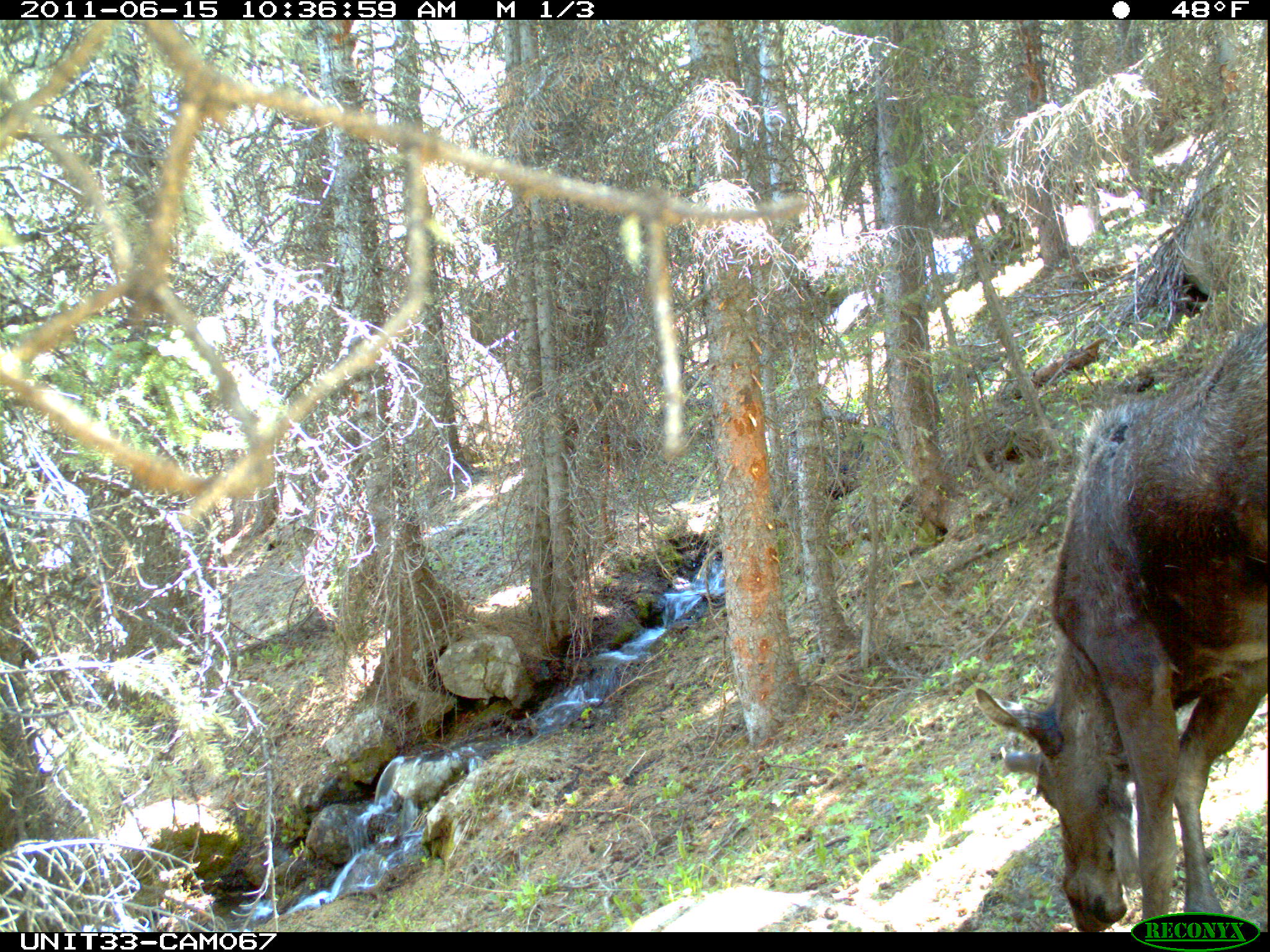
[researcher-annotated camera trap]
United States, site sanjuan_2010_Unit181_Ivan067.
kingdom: Animalia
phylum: Chordata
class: Mammalia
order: Artiodactyla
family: Cervidae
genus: Alces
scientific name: Alces alces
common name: moose